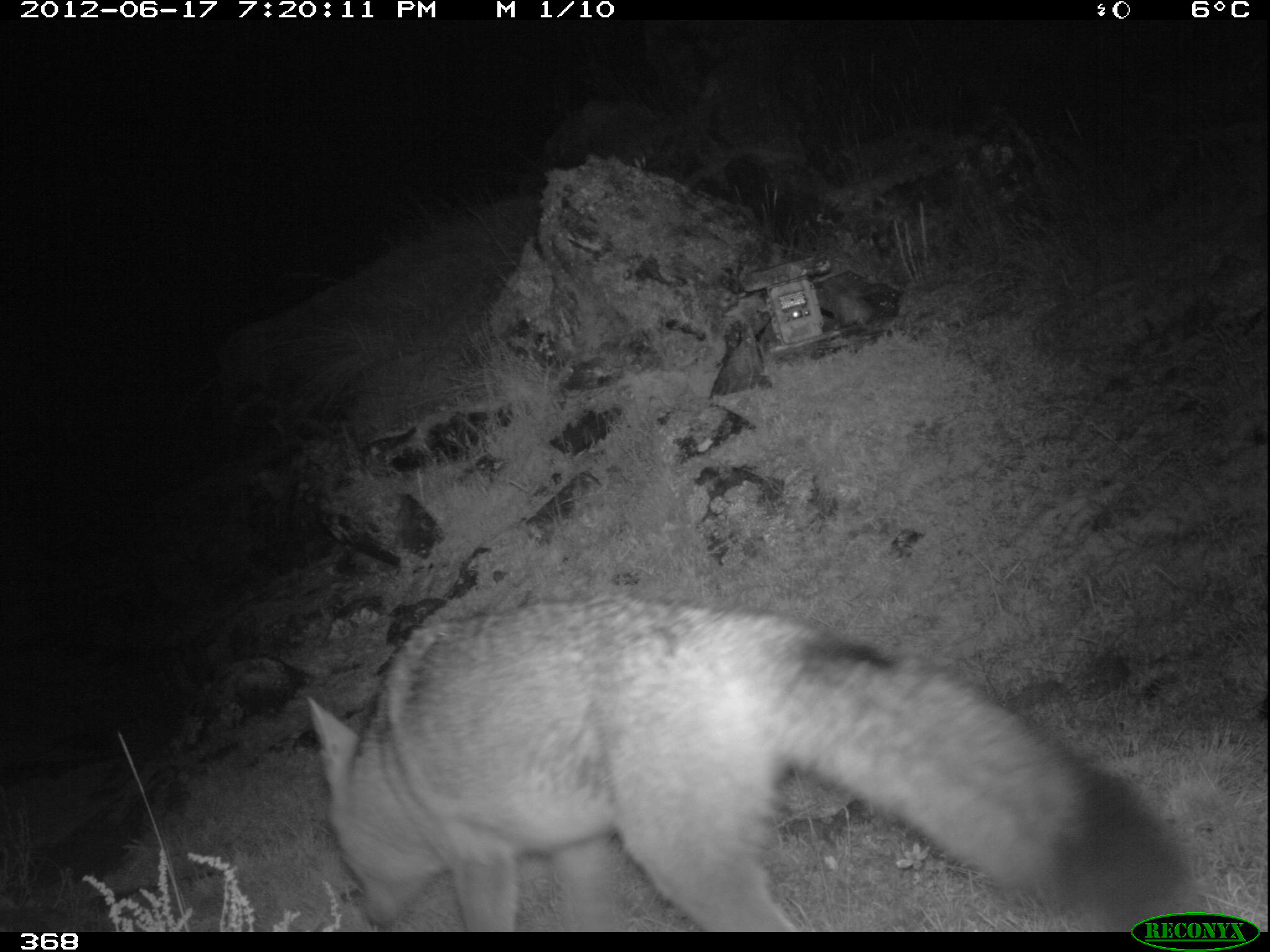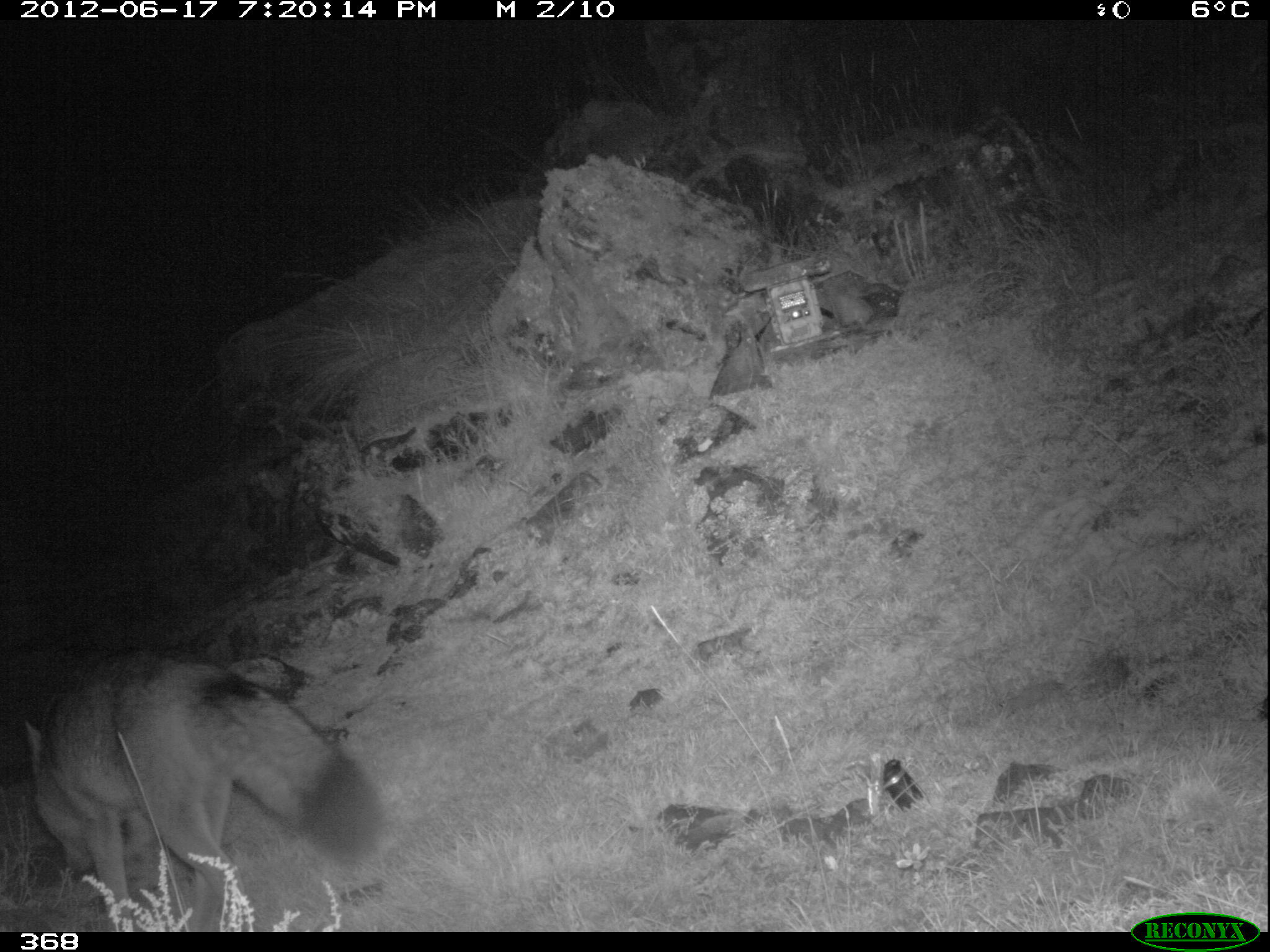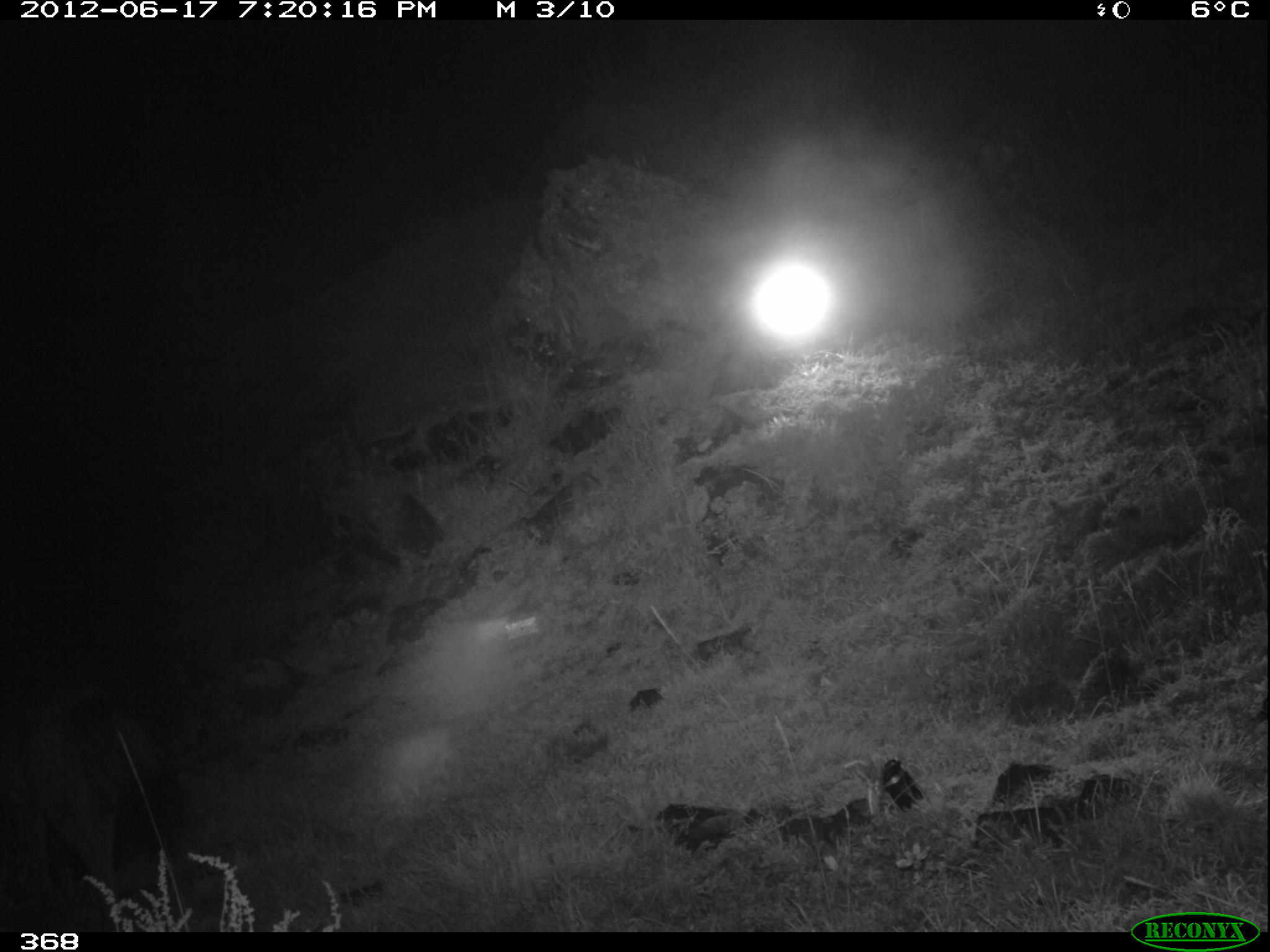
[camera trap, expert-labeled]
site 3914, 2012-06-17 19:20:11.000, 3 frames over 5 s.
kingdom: Animalia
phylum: Chordata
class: Mammalia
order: Carnivora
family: Canidae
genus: Lycalopex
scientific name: Lycalopex culpaeus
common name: culpeo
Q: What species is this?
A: Lycalopex culpaeus (culpeo).